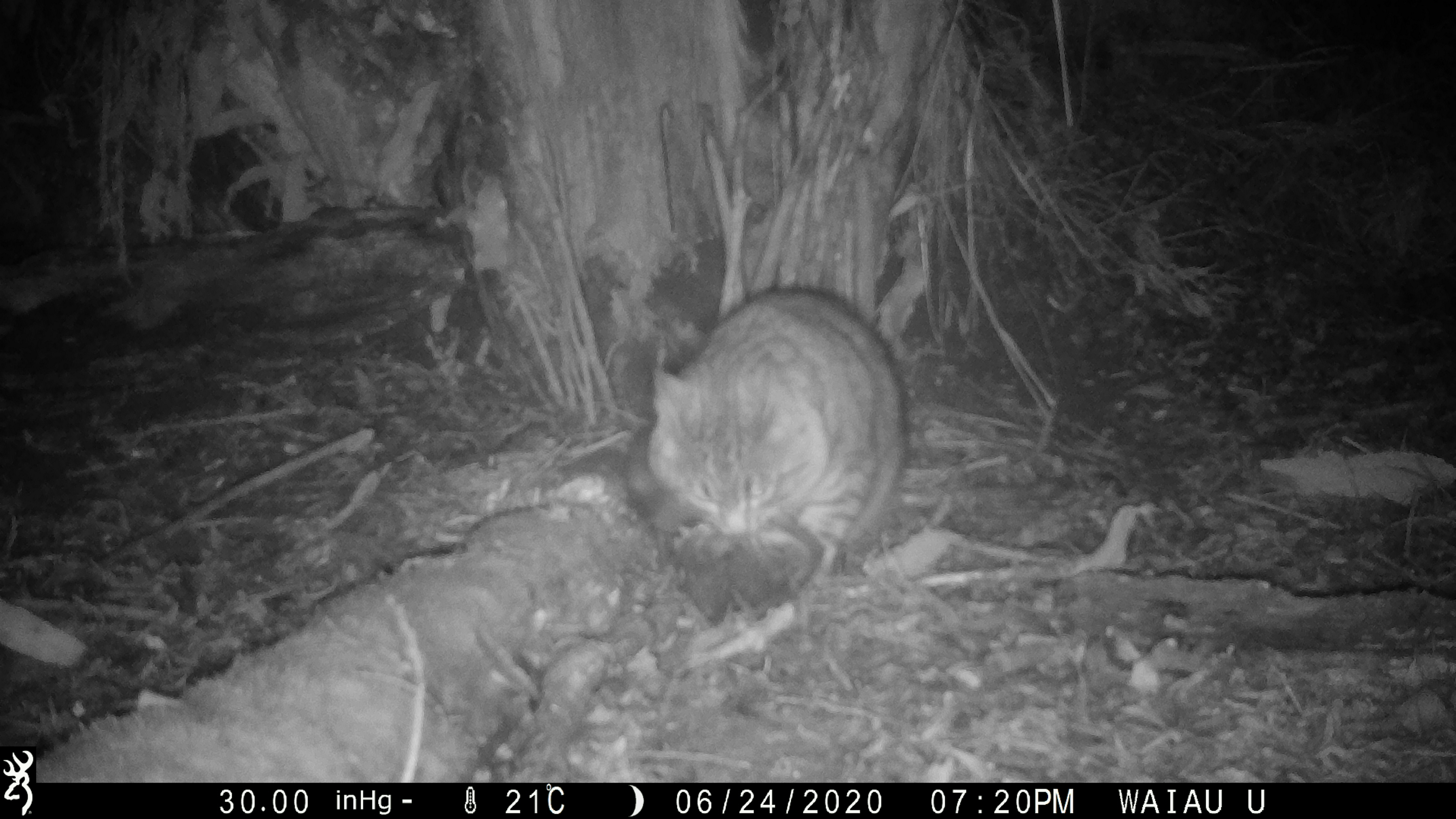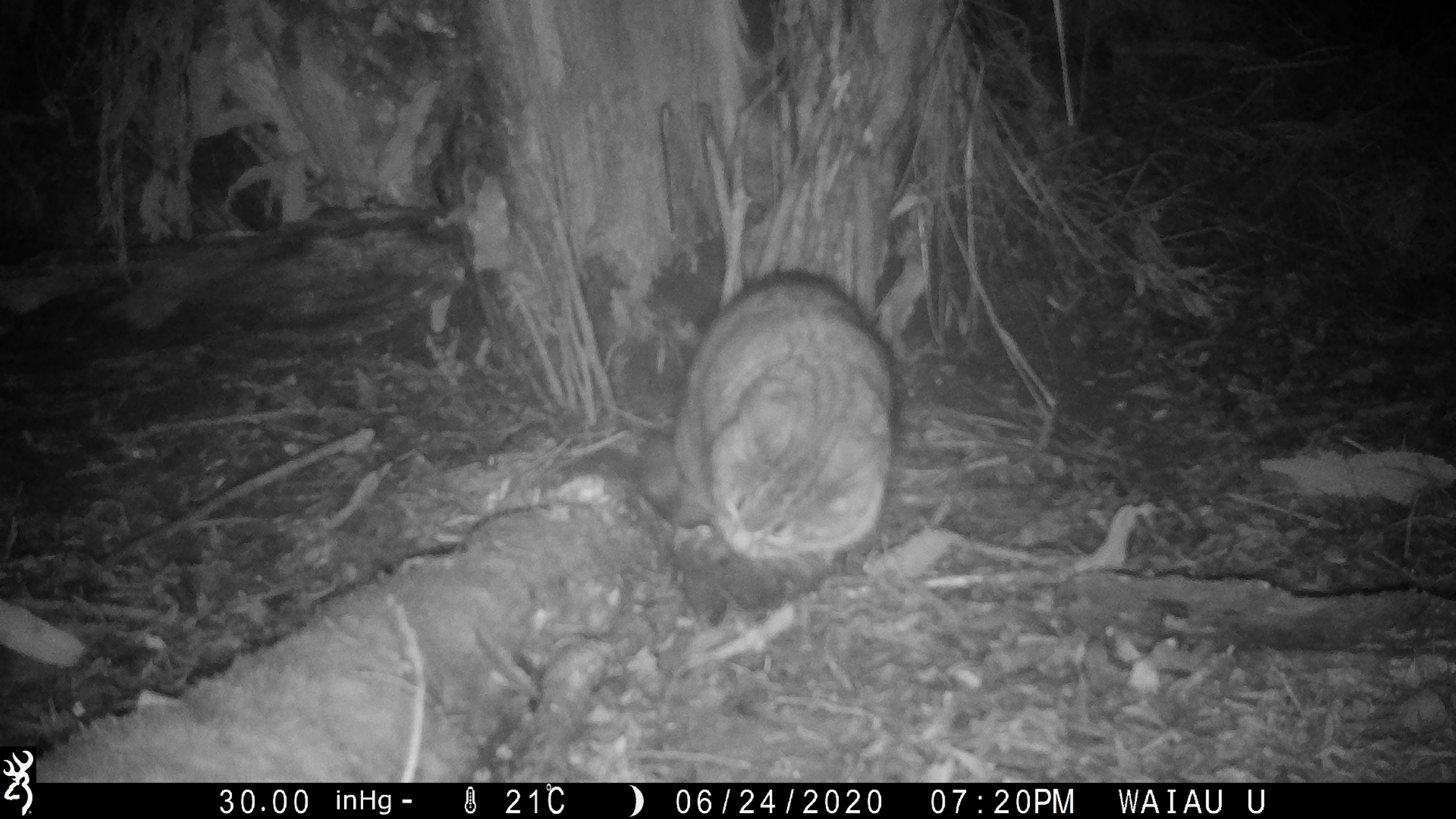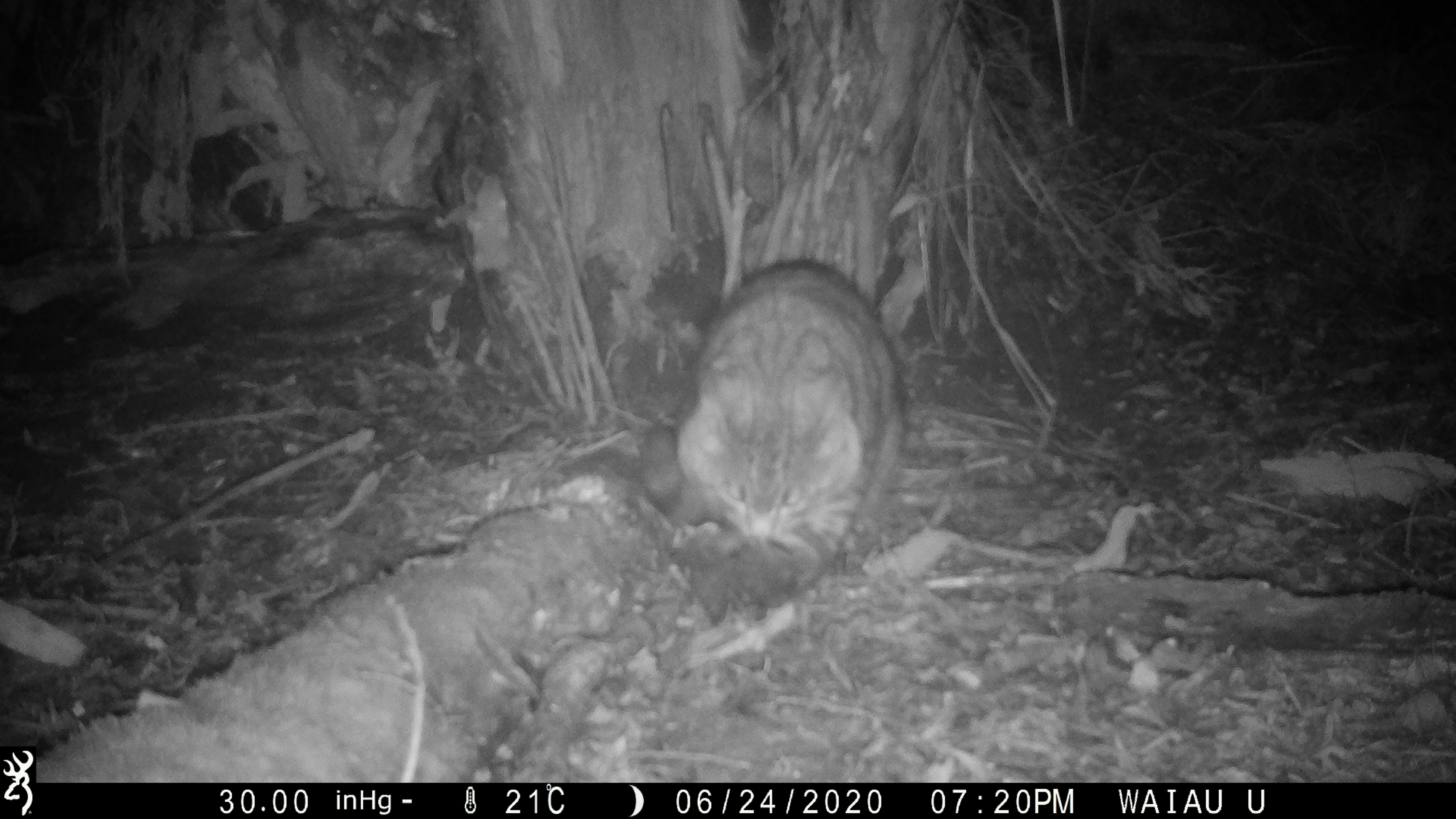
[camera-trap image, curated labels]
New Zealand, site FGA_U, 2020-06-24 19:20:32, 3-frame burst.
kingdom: Animalia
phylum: Chordata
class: Mammalia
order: Carnivora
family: Felidae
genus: Felis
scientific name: Felis catus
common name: domestic cat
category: cat